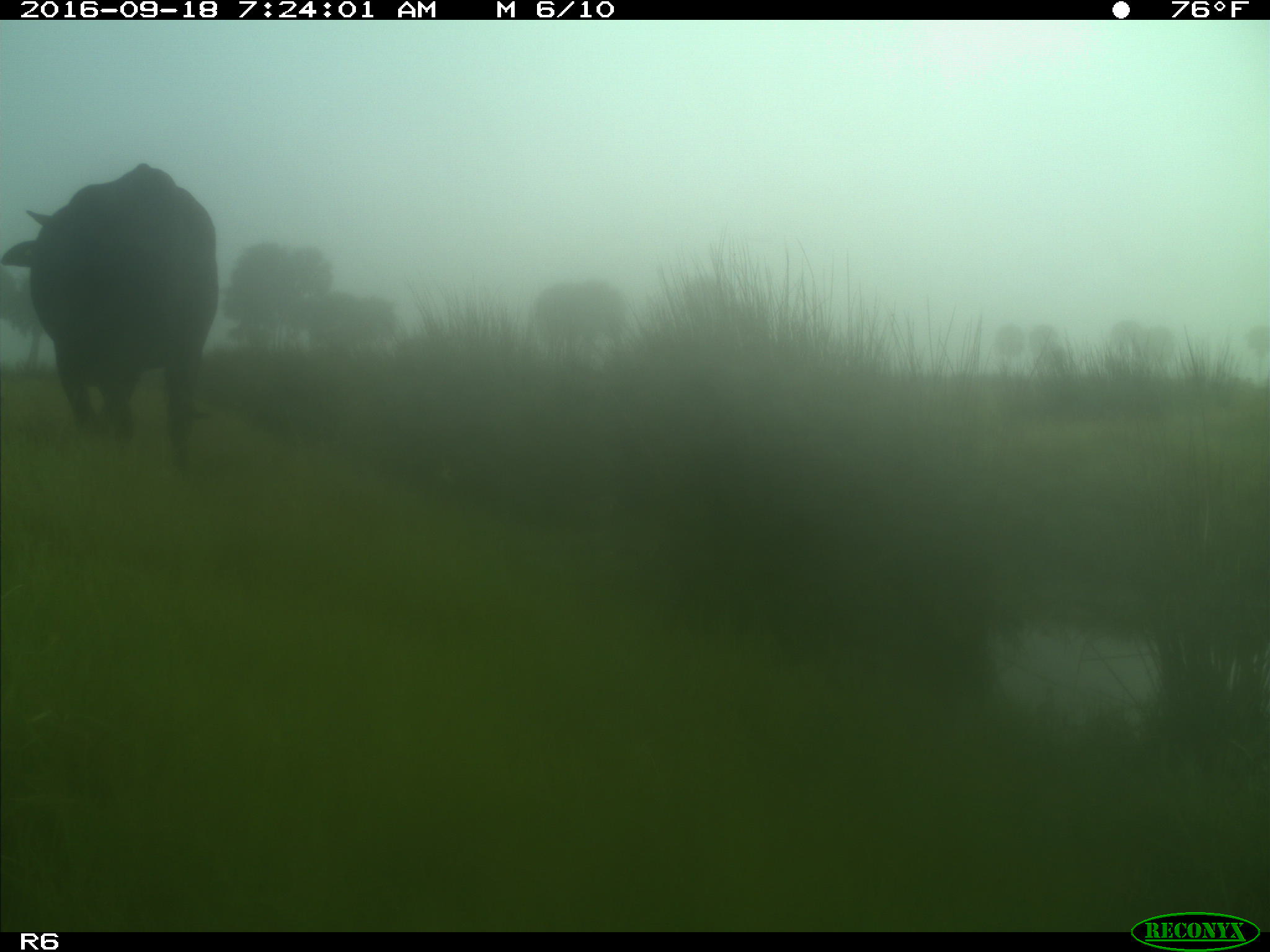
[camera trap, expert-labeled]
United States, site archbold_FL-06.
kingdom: Animalia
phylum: Chordata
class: Mammalia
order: Artiodactyla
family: Bovidae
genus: Bos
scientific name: Bos taurus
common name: domestic cow